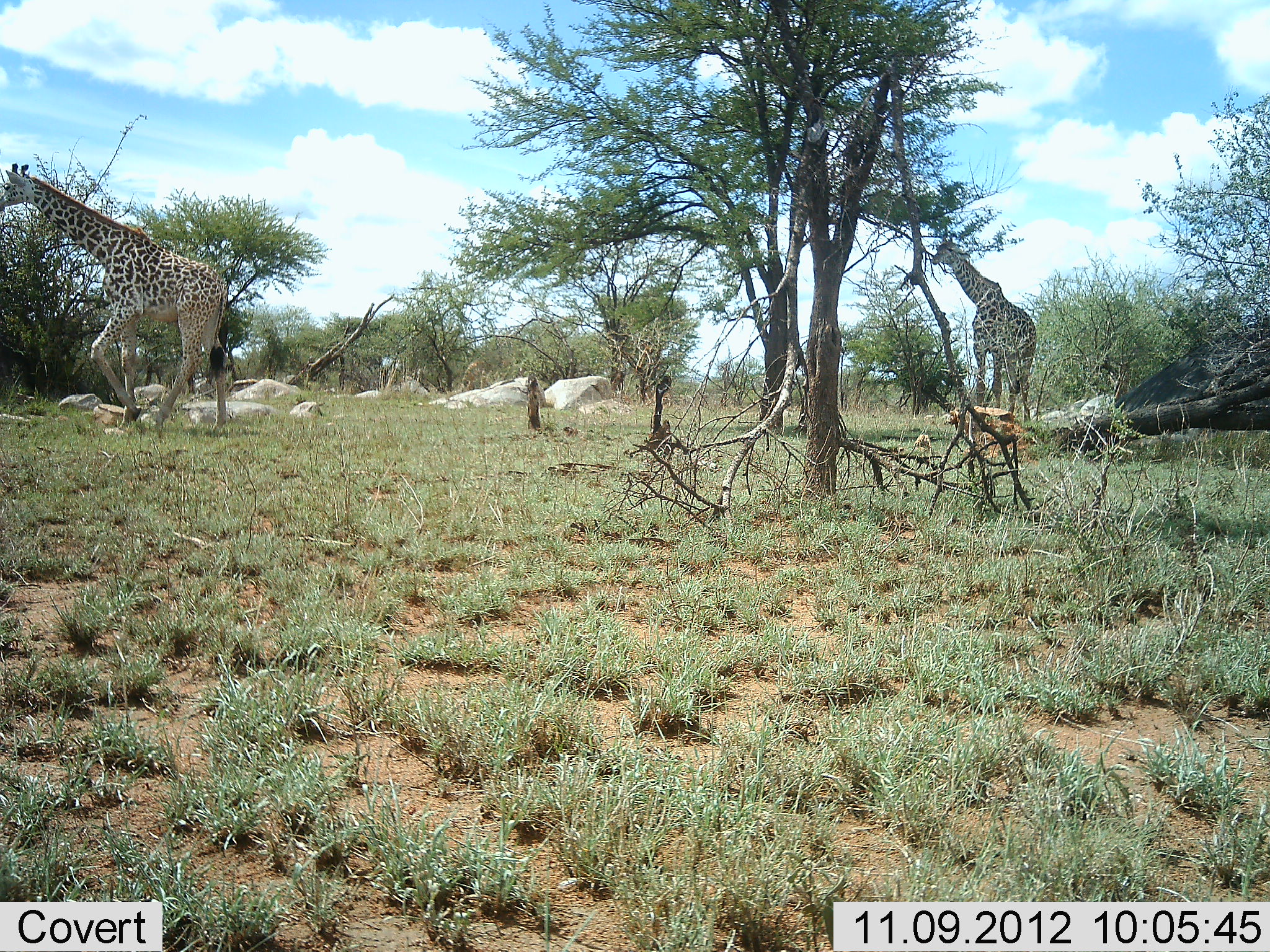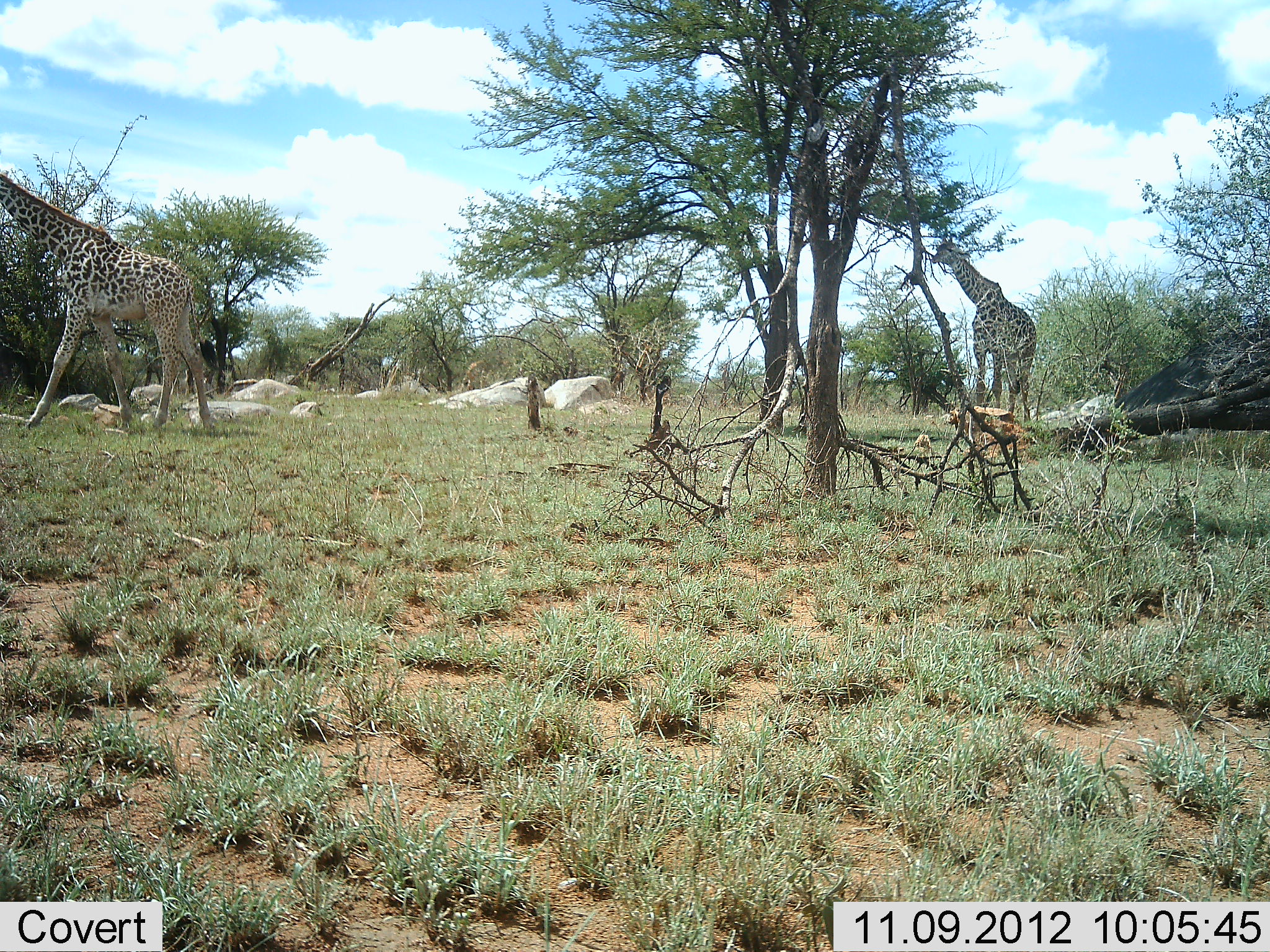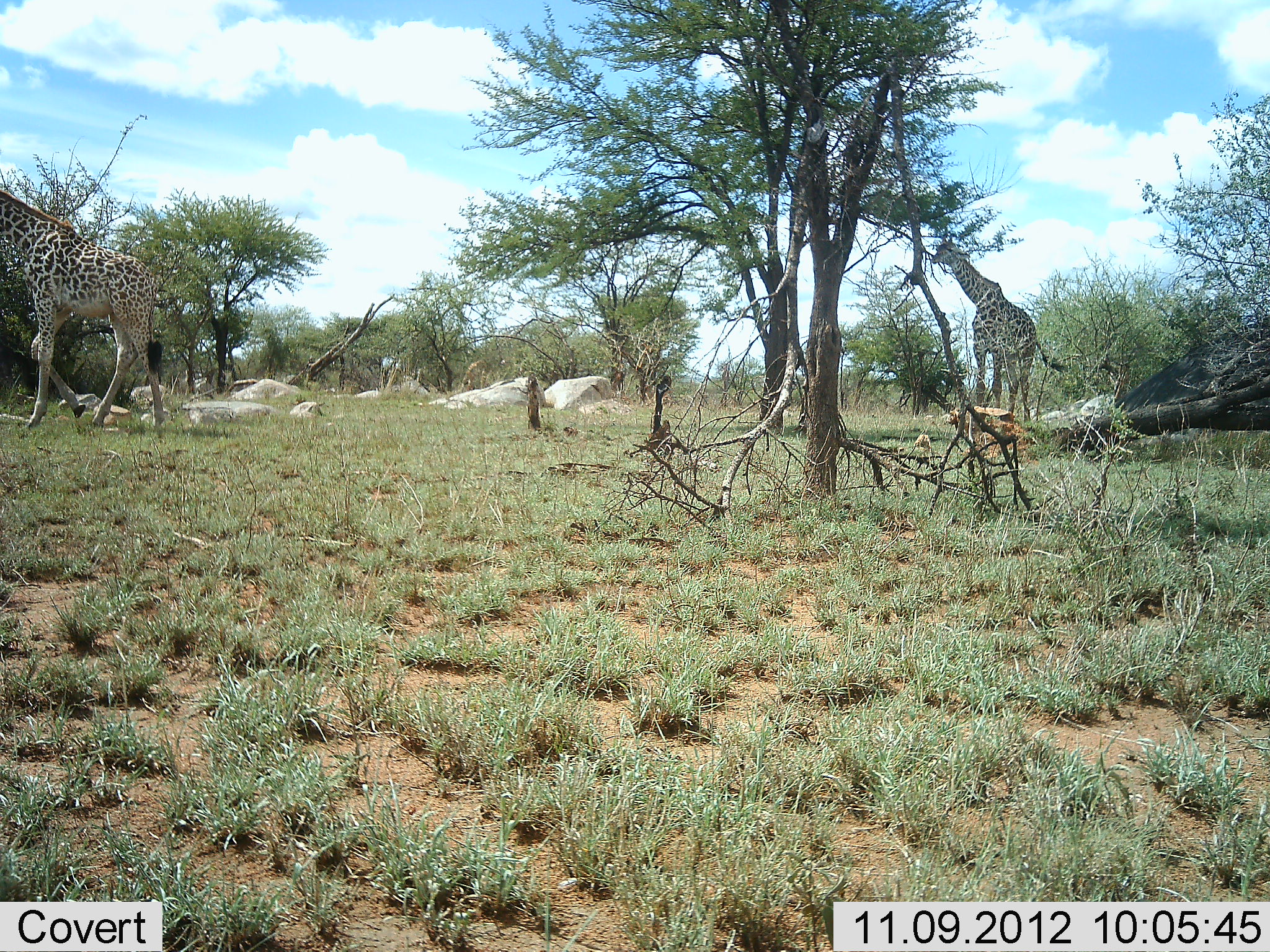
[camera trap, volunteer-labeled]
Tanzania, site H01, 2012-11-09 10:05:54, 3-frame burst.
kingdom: Animalia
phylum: Chordata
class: Mammalia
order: Artiodactyla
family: Giraffidae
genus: Giraffa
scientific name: Giraffa camelopardalis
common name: giraffe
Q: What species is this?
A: Giraffe (Giraffa camelopardalis).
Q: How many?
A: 2.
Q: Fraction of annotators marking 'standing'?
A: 70%.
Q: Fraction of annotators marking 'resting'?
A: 0%.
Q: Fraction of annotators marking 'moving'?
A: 70%.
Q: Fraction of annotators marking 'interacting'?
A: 0%.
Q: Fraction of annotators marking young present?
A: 0%.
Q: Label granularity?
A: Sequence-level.